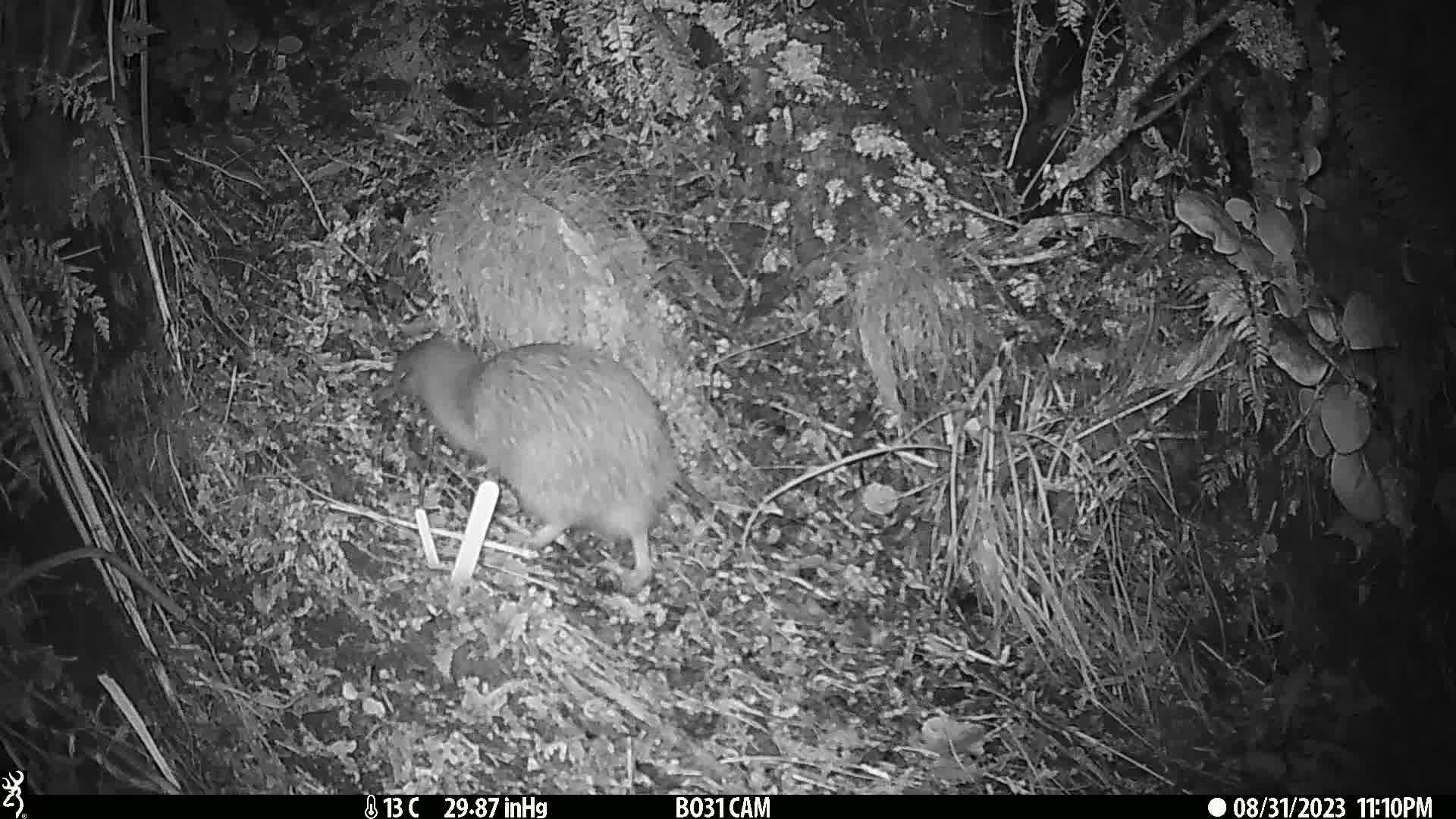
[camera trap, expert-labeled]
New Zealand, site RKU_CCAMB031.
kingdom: Animalia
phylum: Chordata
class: Aves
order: Apterygiformes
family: Apterygidae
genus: Apteryx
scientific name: Apteryx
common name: kiwi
Kiwi (Apteryx).